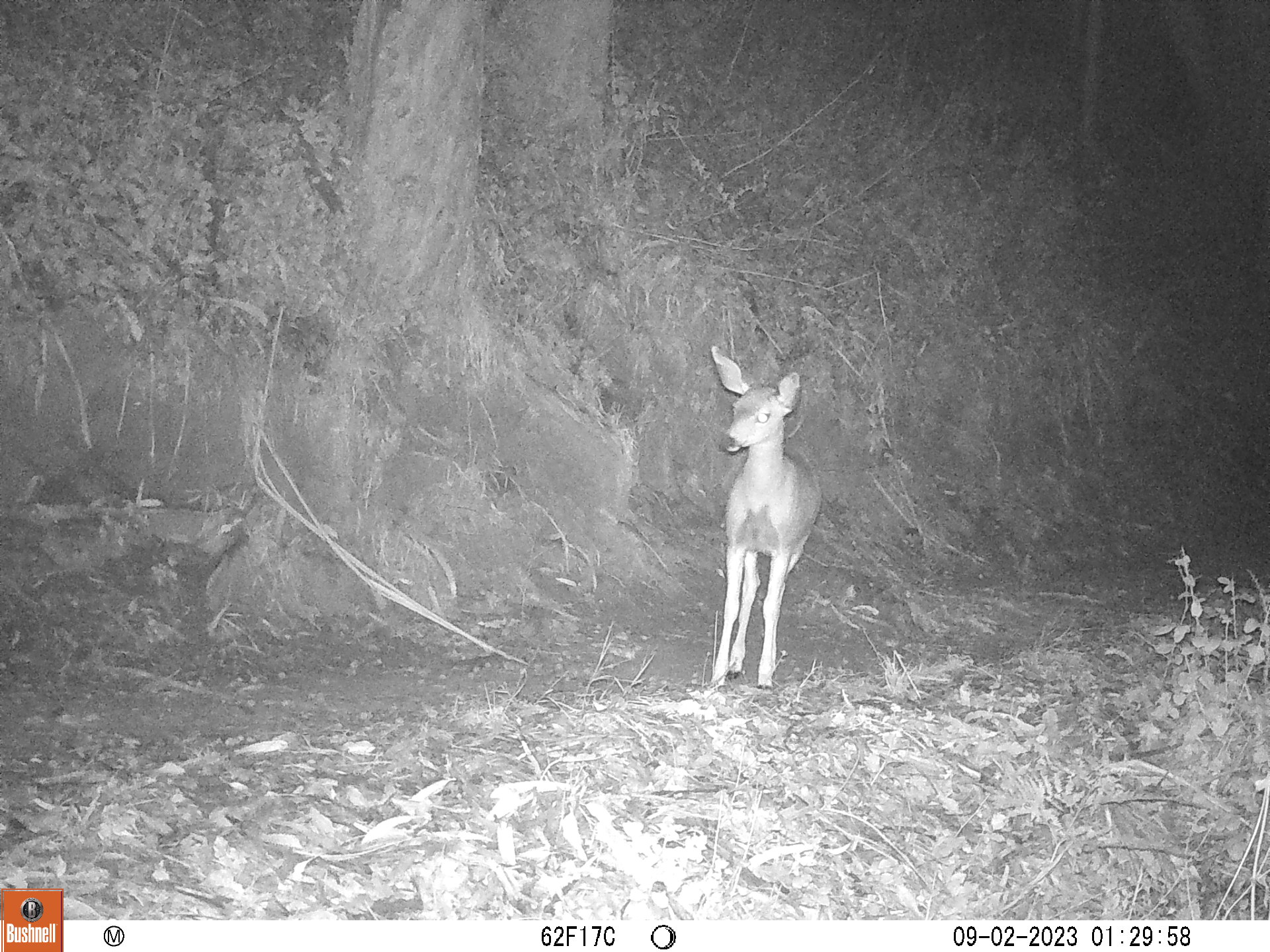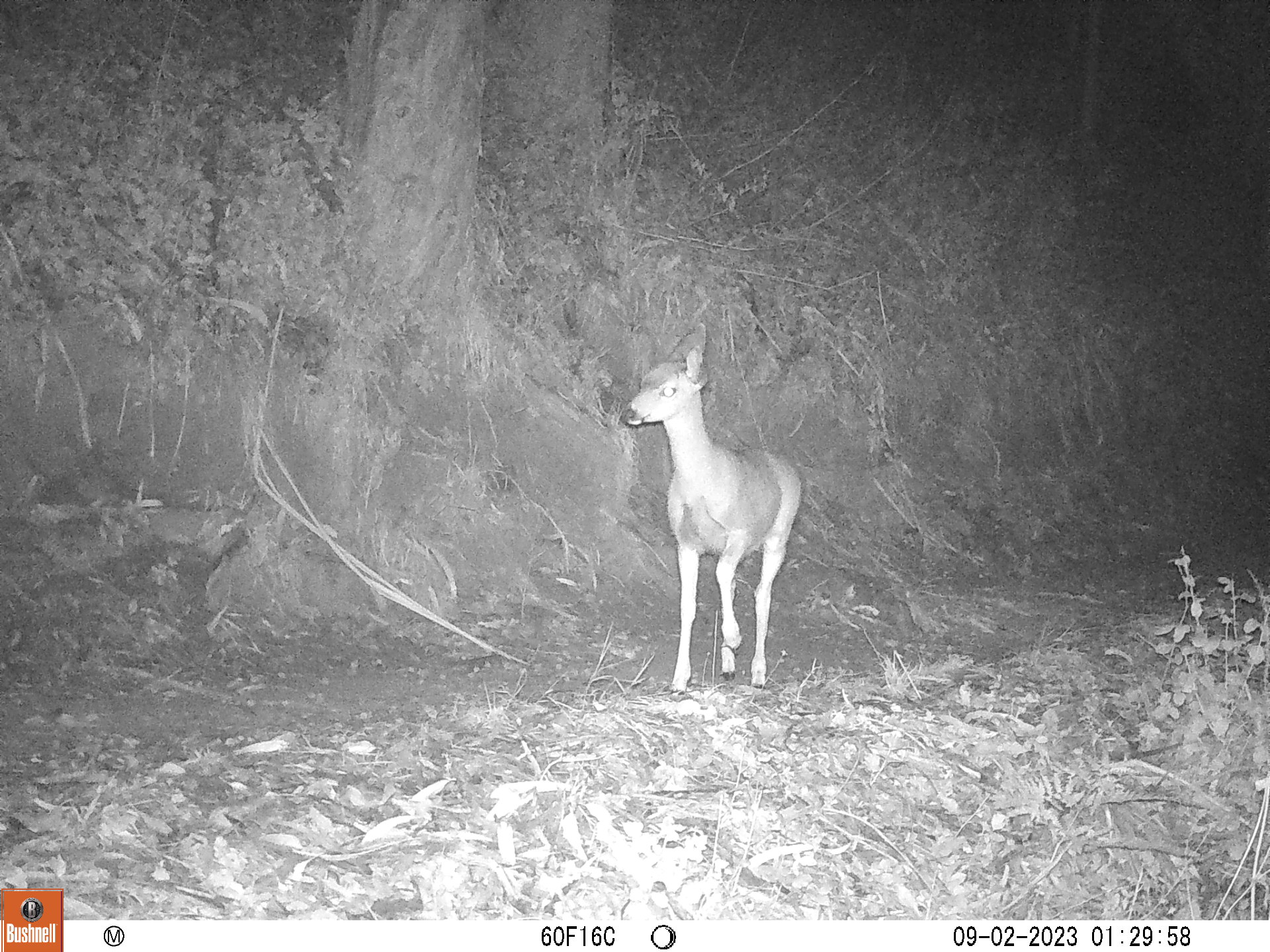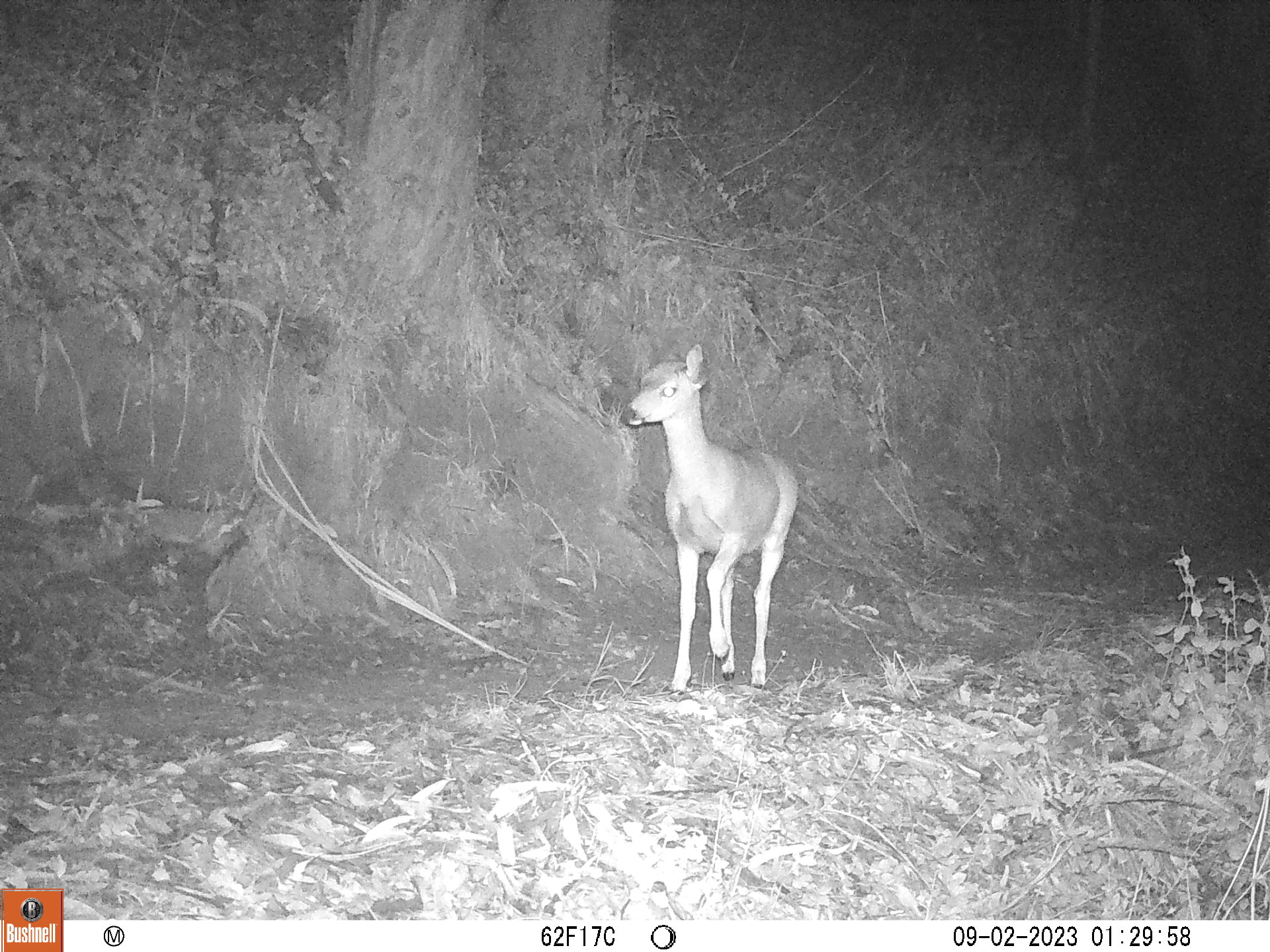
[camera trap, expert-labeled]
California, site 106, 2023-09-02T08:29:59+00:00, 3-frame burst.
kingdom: Animalia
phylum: Chordata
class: Mammalia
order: Artiodactyla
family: Cervidae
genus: Odocoileus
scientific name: Odocoileus hemionus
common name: mule deer